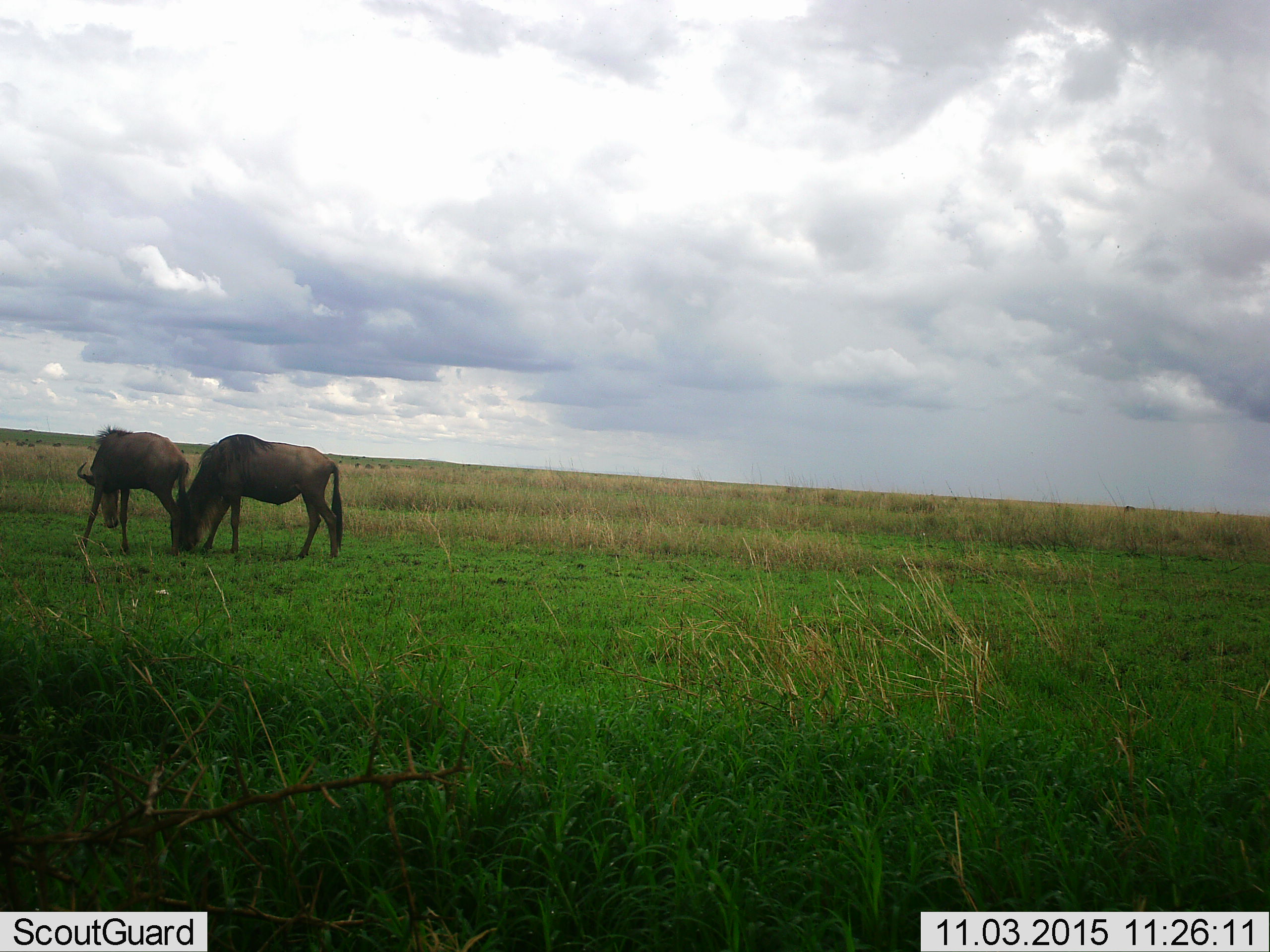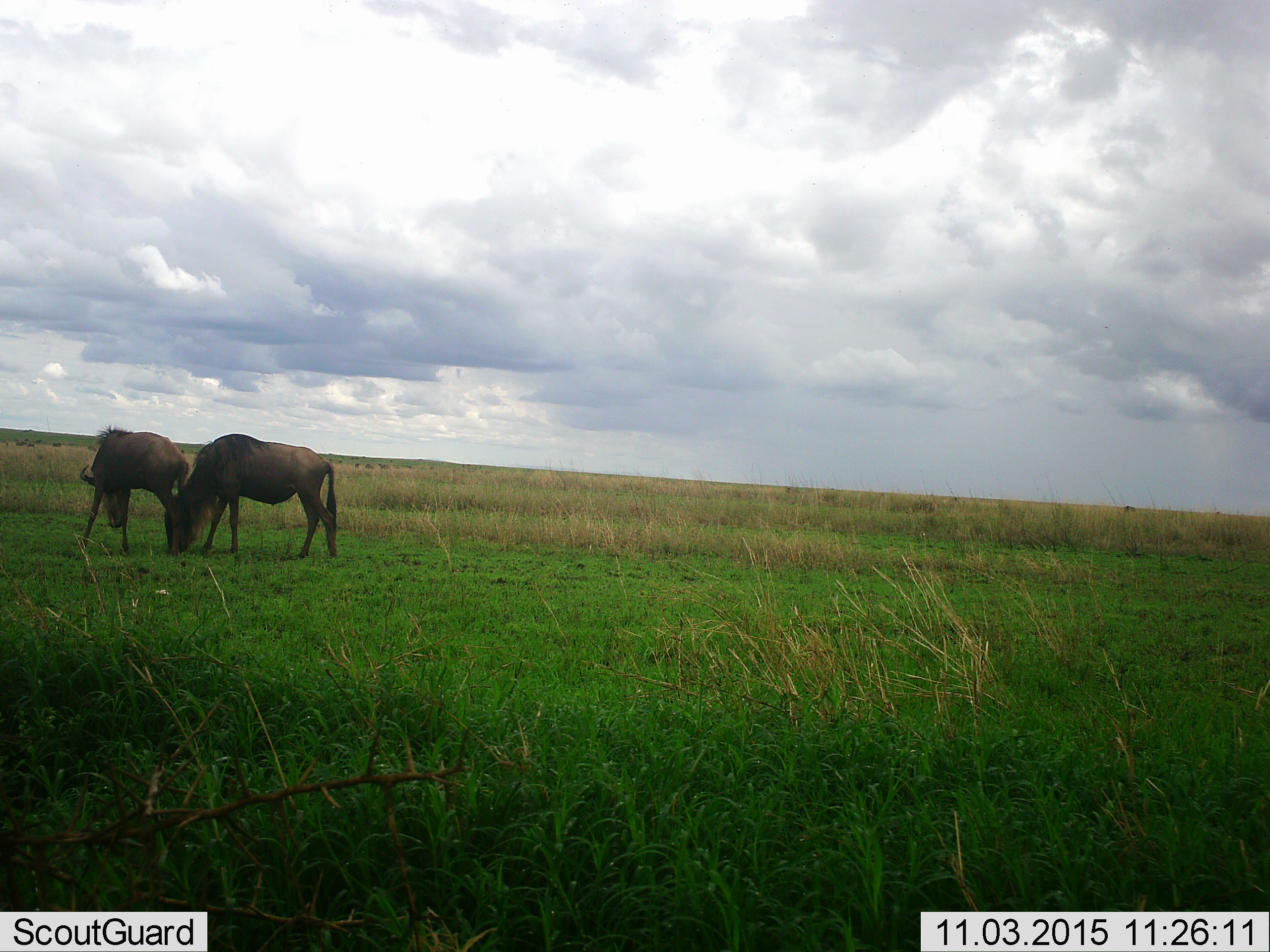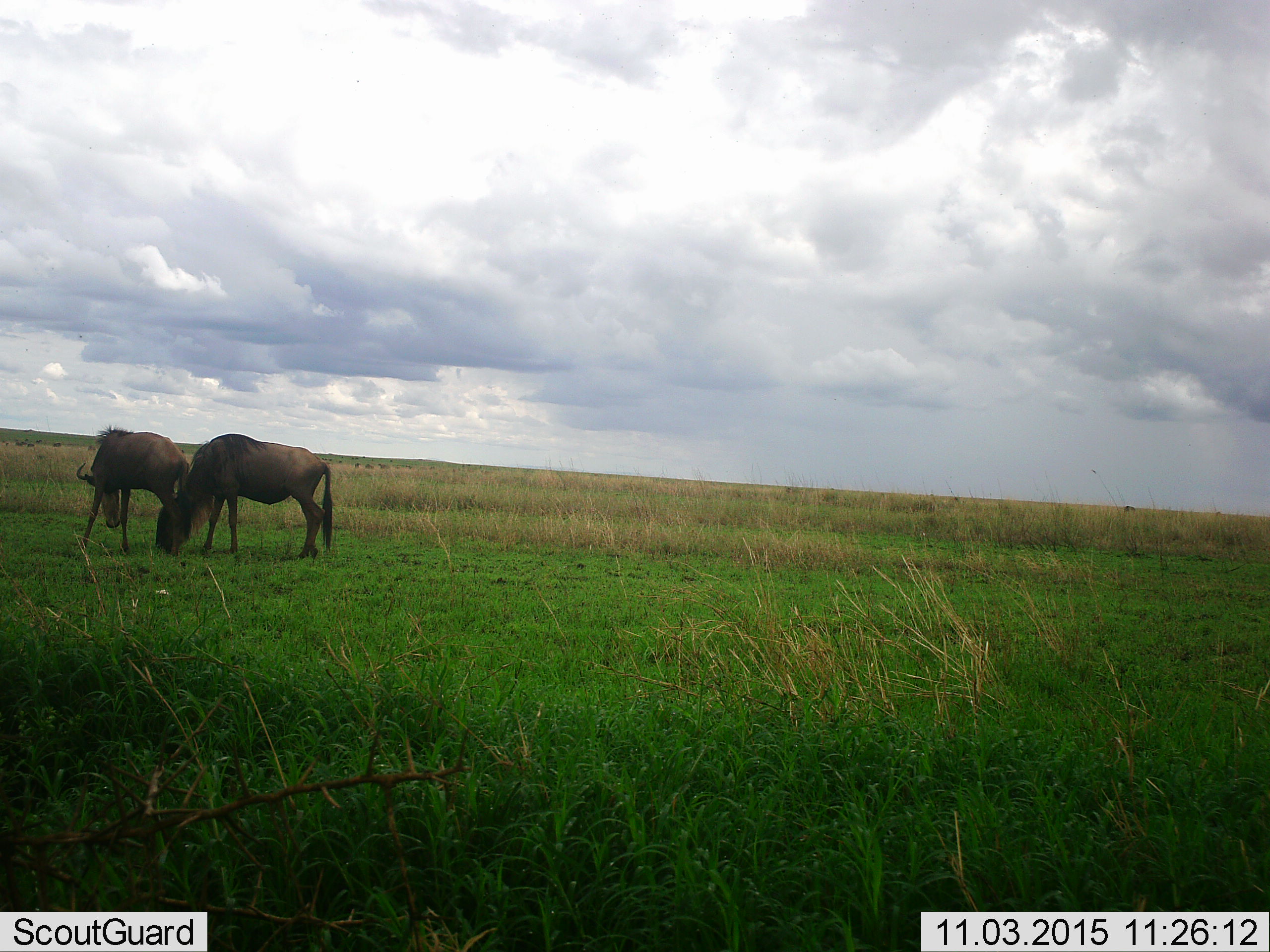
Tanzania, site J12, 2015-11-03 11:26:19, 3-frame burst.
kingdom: Animalia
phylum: Chordata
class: Mammalia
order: Artiodactyla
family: Bovidae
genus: Connochaetes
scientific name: Connochaetes taurinus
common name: blue wildebeest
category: wildebeest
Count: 2.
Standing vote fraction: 22%.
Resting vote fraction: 0%.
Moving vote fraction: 33%.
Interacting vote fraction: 22%.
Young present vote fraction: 11%.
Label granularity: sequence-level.